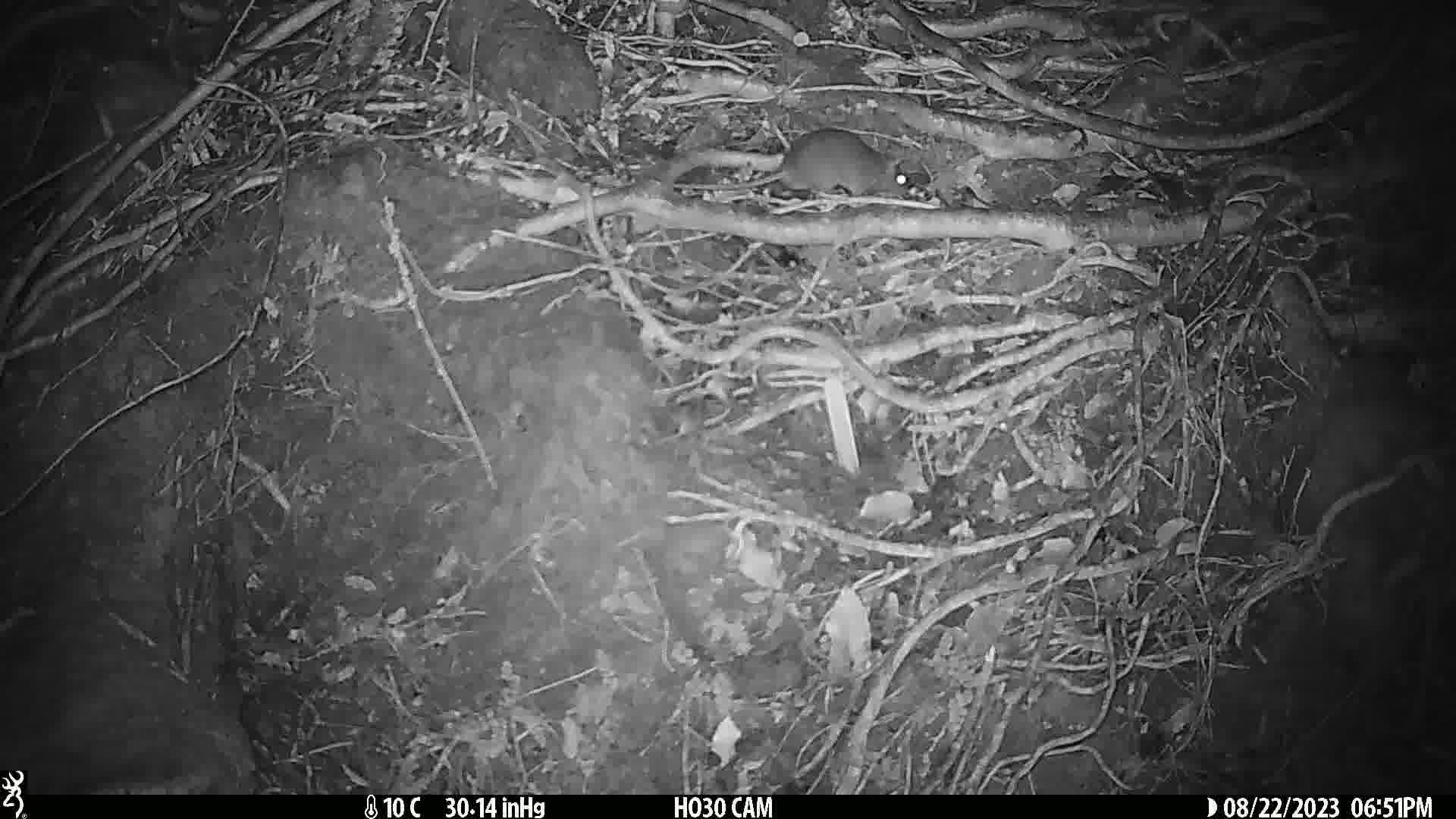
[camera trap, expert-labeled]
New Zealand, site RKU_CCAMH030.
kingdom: Animalia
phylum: Chordata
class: Mammalia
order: Rodentia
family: Muridae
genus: Rattus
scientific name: Rattus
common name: rat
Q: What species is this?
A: Rat (Rattus).